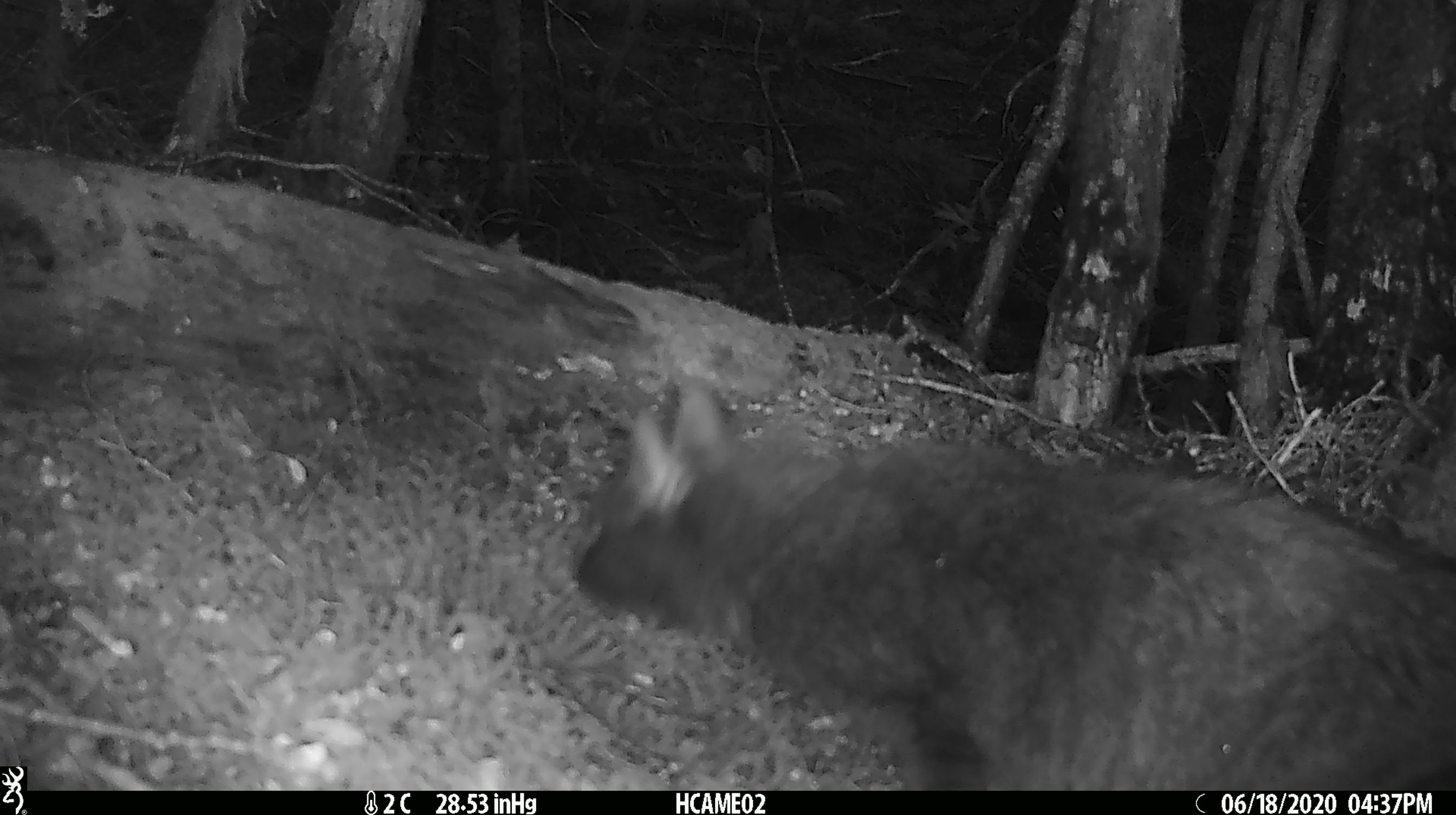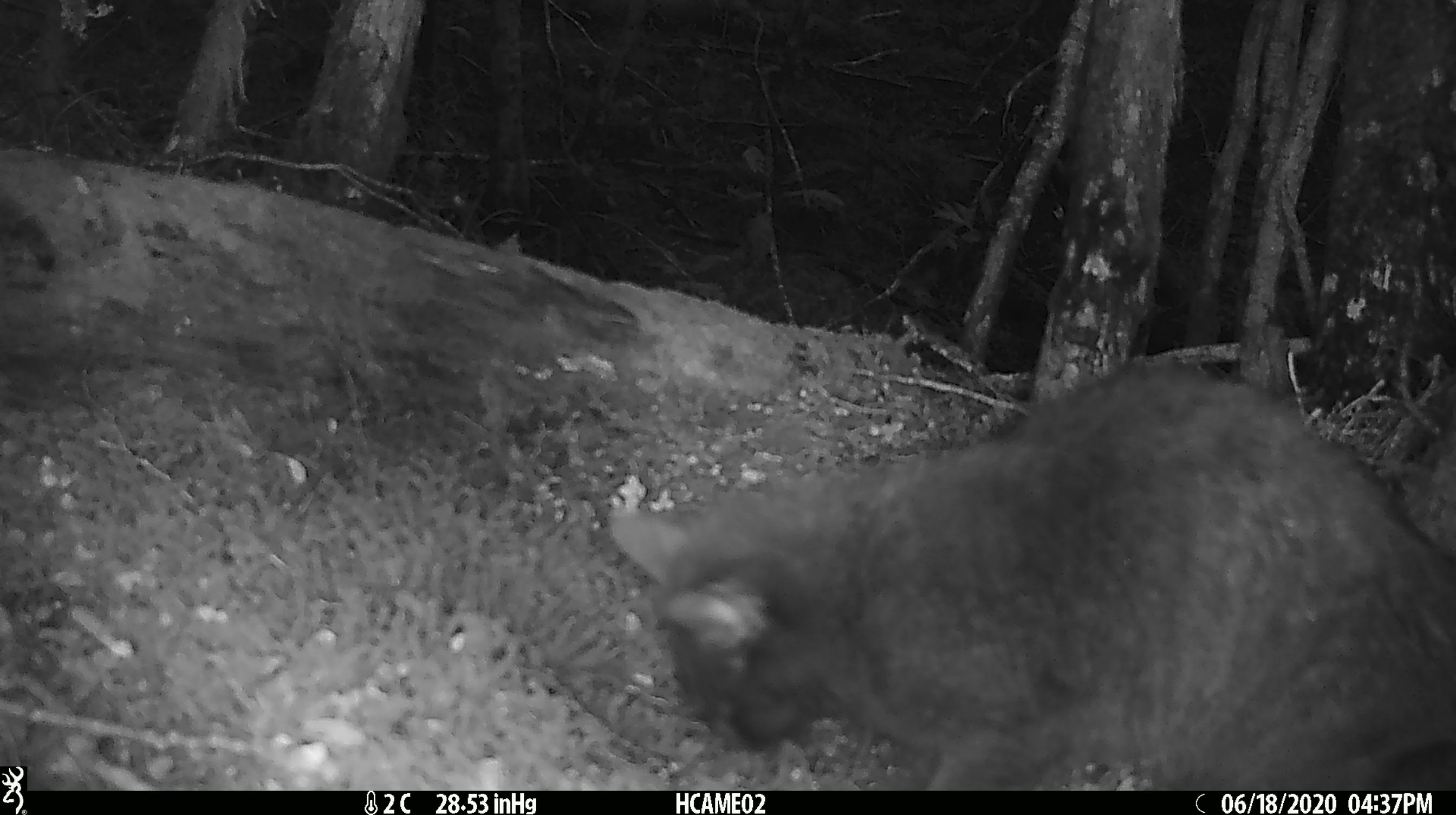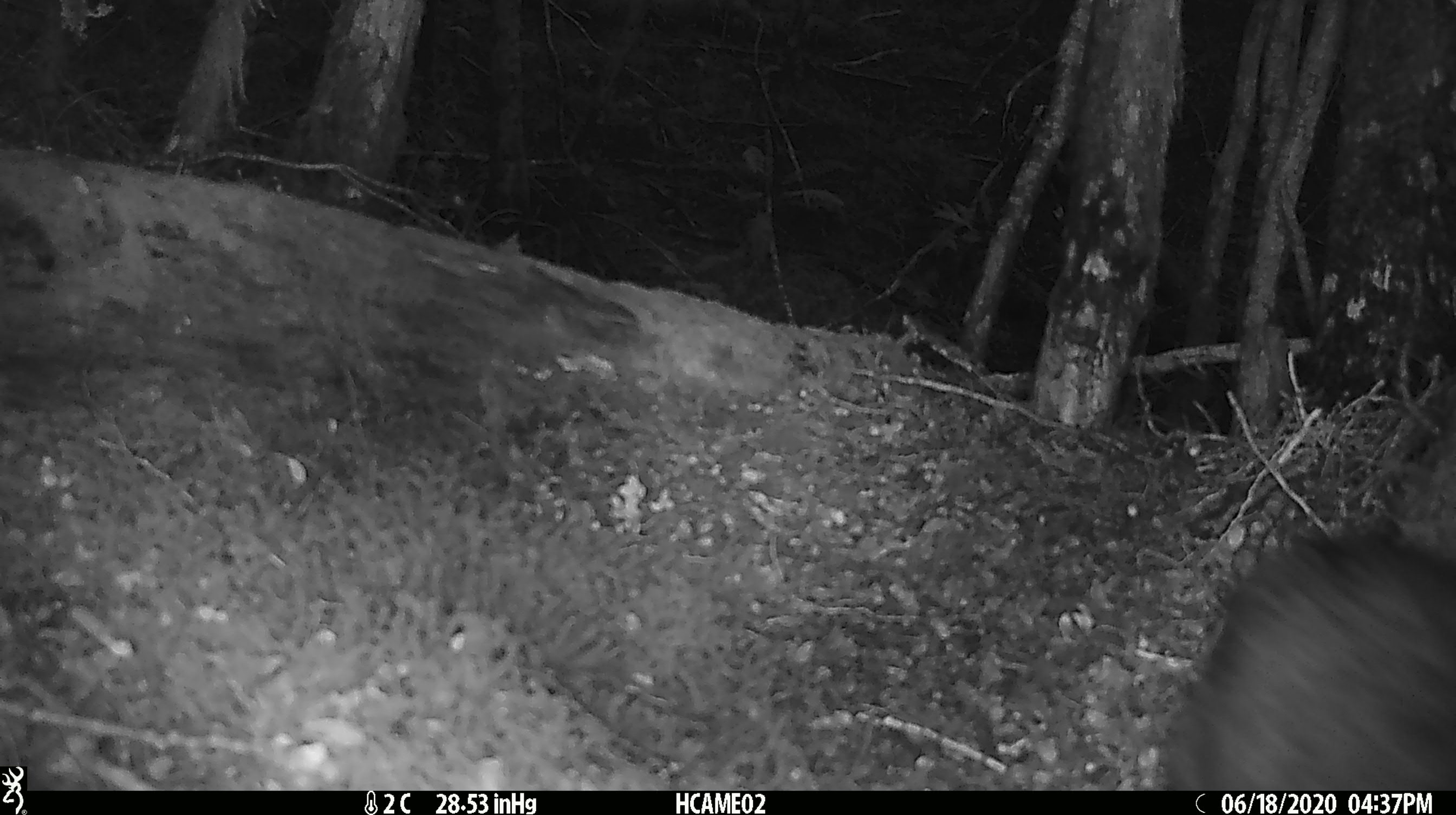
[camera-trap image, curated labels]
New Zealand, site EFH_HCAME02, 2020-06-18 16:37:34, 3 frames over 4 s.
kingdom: Animalia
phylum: Chordata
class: Mammalia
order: Carnivora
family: Felidae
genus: Felis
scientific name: Felis catus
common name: domestic cat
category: cat